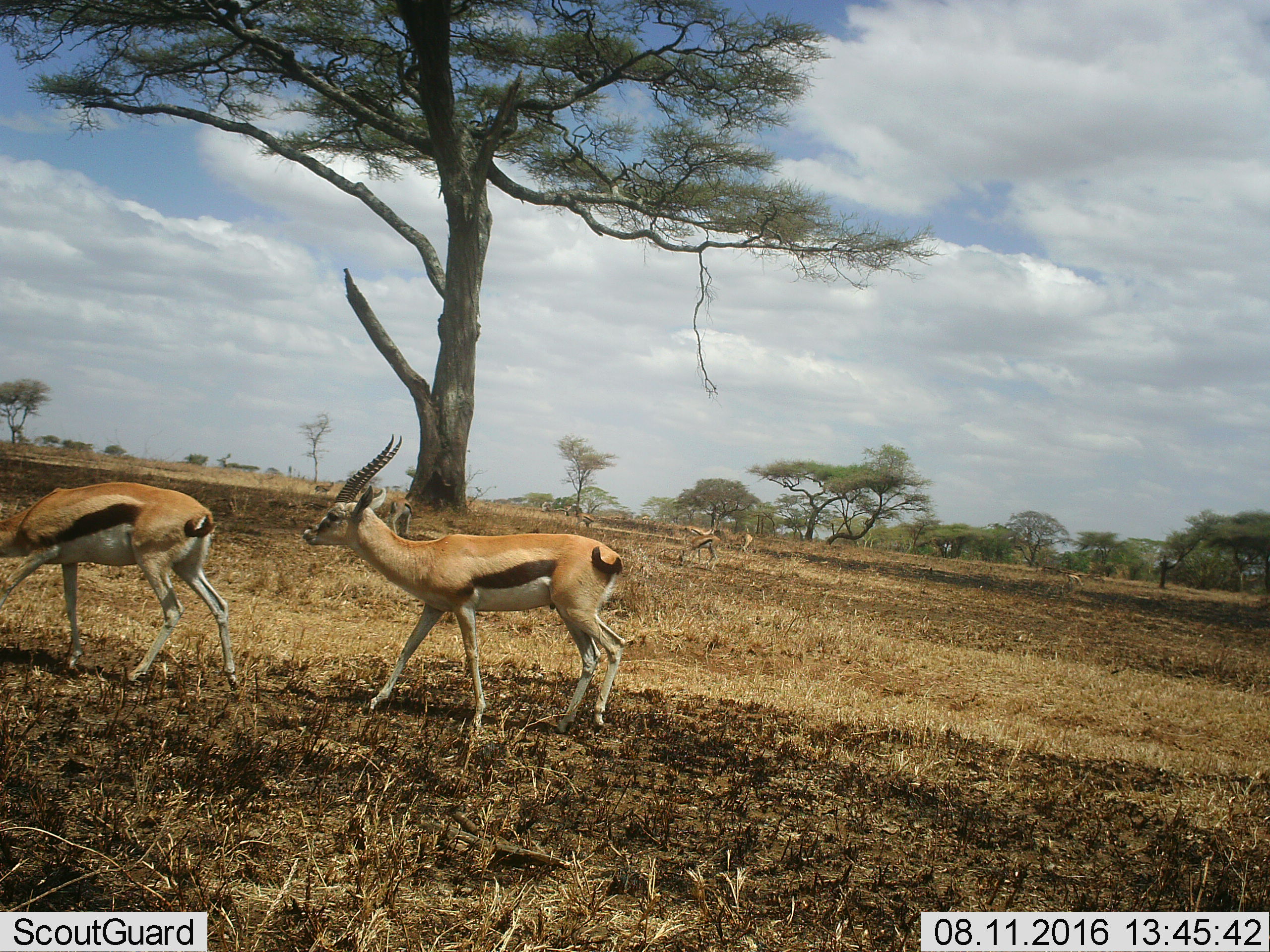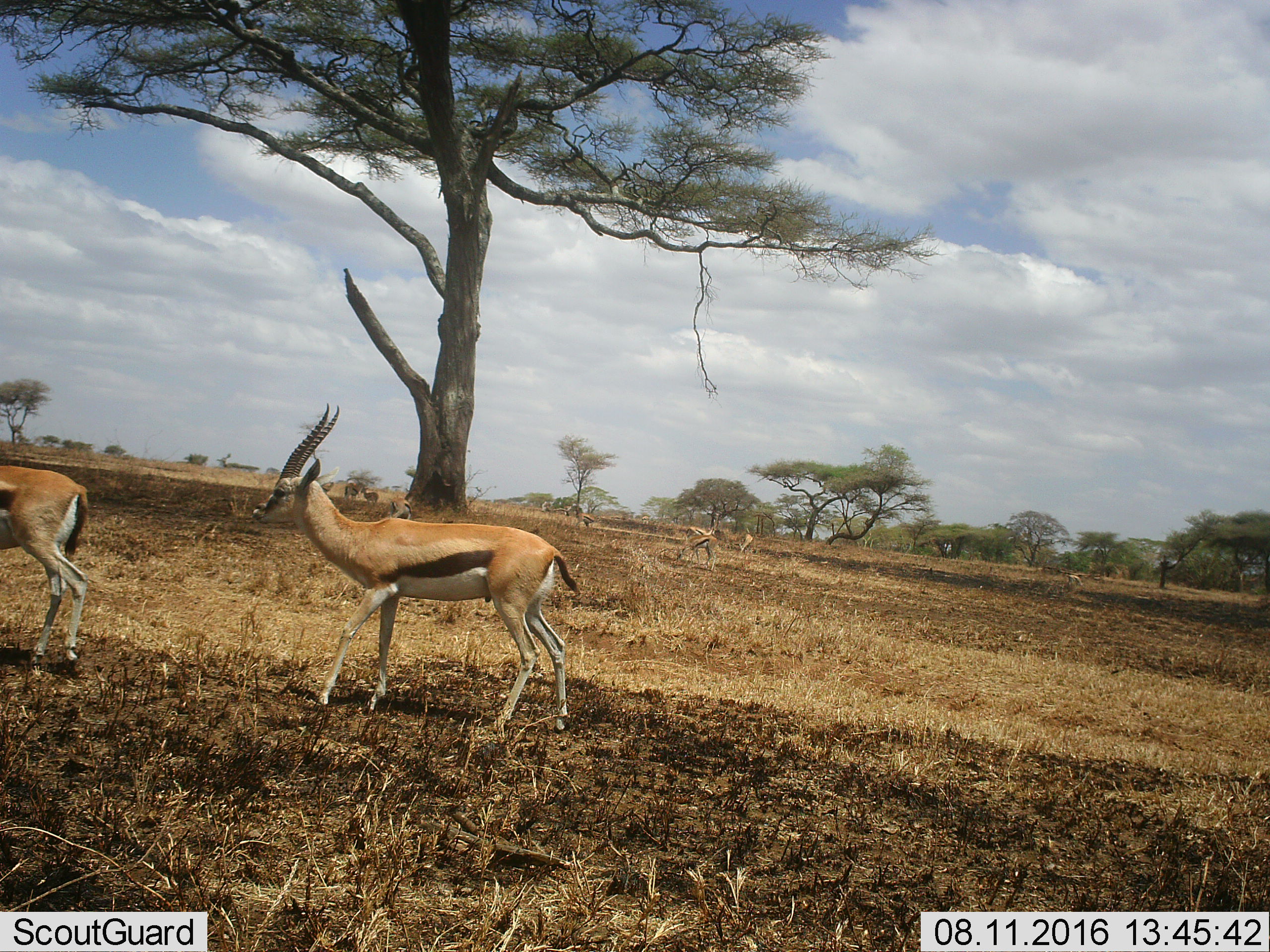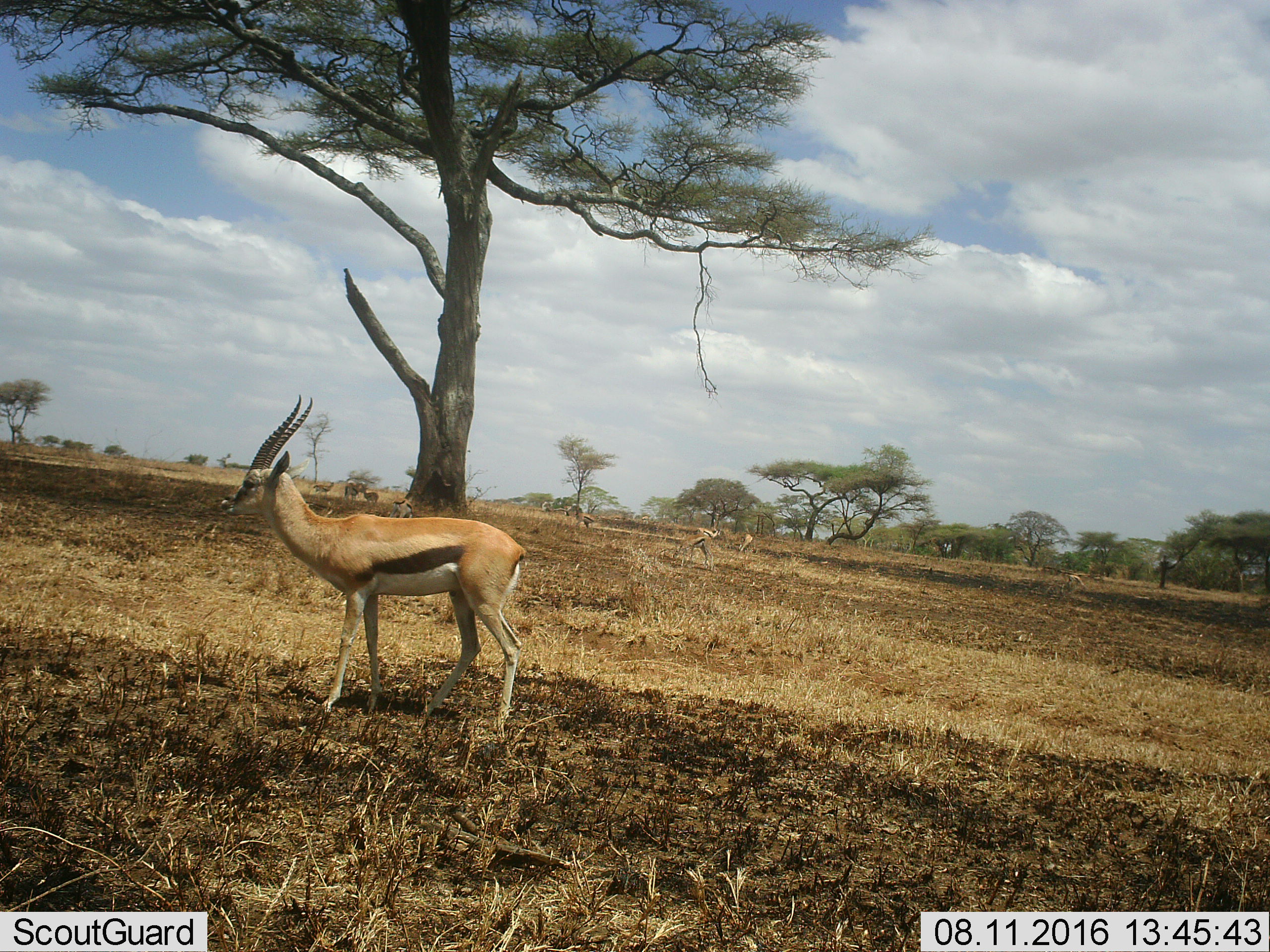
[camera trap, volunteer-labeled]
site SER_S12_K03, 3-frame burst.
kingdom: Animalia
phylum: Chordata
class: Mammalia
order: Artiodactyla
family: Bovidae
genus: Eudorcas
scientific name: Eudorcas thomsonii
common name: thomson's gazelle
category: gazellethomsons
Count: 11-50.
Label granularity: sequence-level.